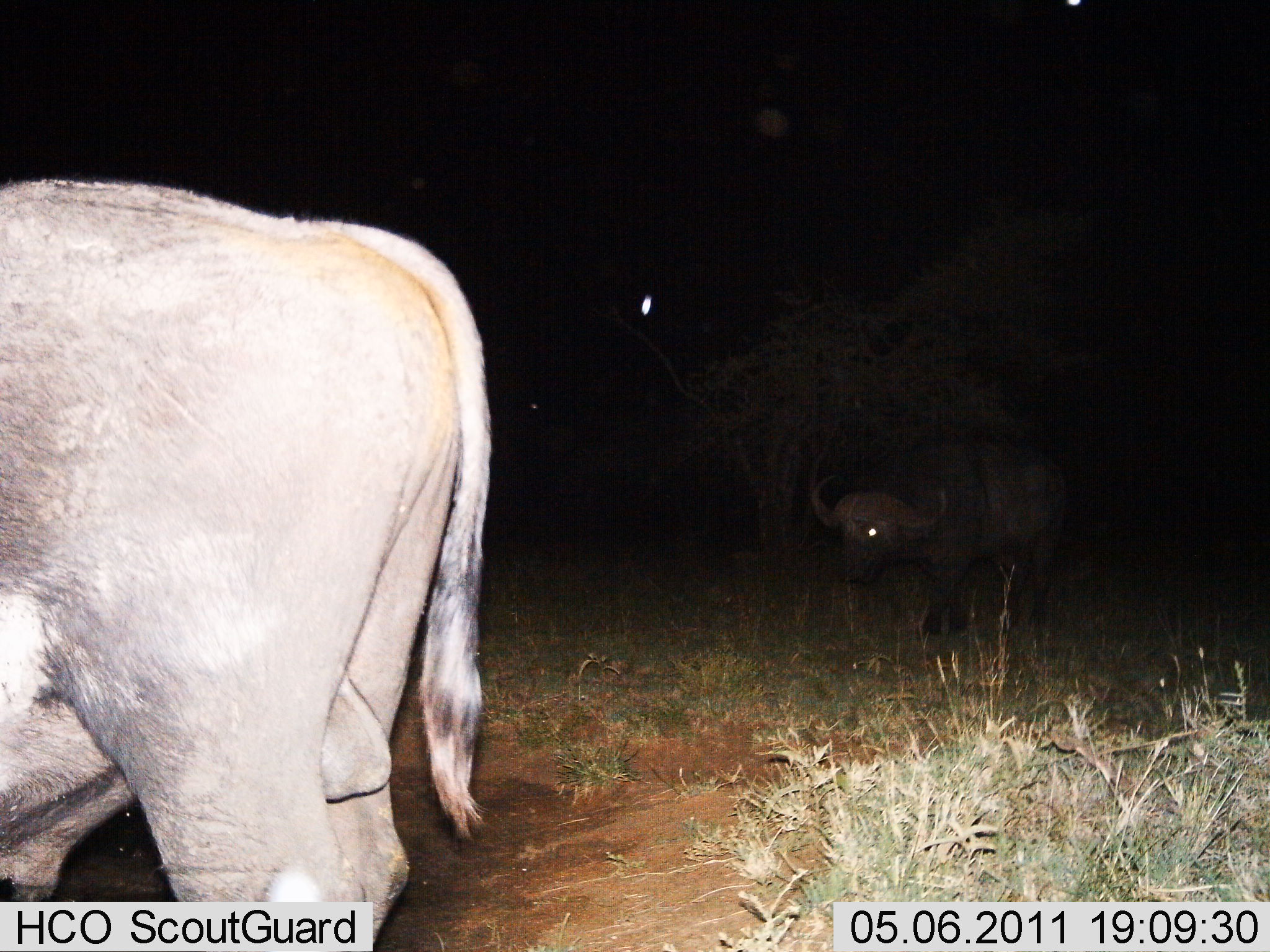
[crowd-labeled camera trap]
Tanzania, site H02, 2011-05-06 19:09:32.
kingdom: Animalia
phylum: Chordata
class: Mammalia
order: Artiodactyla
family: Bovidae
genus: Syncerus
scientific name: Syncerus caffer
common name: cape buffalo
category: buffalo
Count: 2.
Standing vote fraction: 75%.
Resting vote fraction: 0%.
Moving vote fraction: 42%.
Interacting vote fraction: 0%.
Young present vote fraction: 0%.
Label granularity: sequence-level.